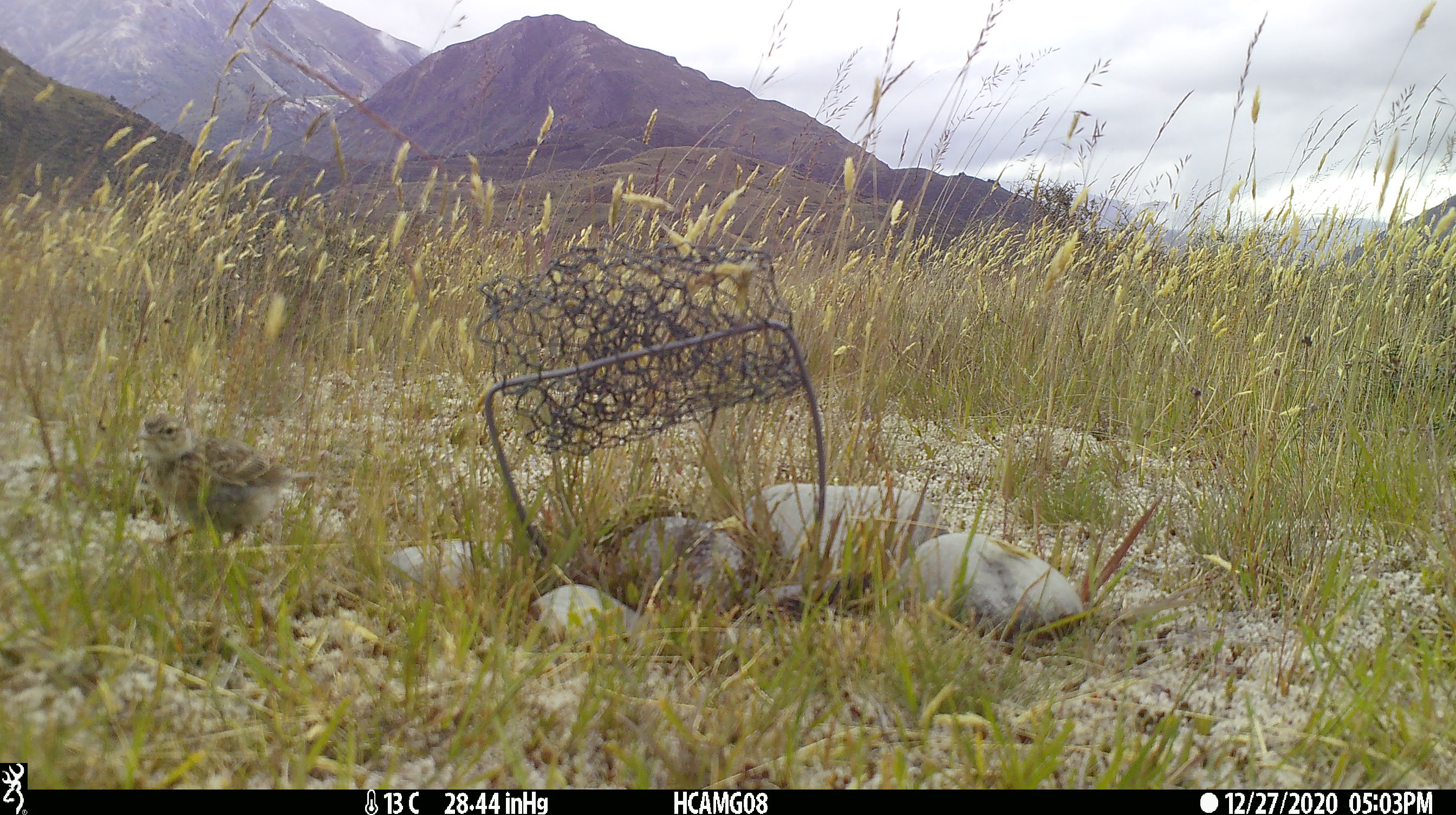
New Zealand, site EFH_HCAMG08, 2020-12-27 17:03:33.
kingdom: Animalia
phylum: Chordata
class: Aves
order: Passeriformes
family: Motacillidae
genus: Anthus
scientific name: Anthus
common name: pipit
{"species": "pipit (Anthus)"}